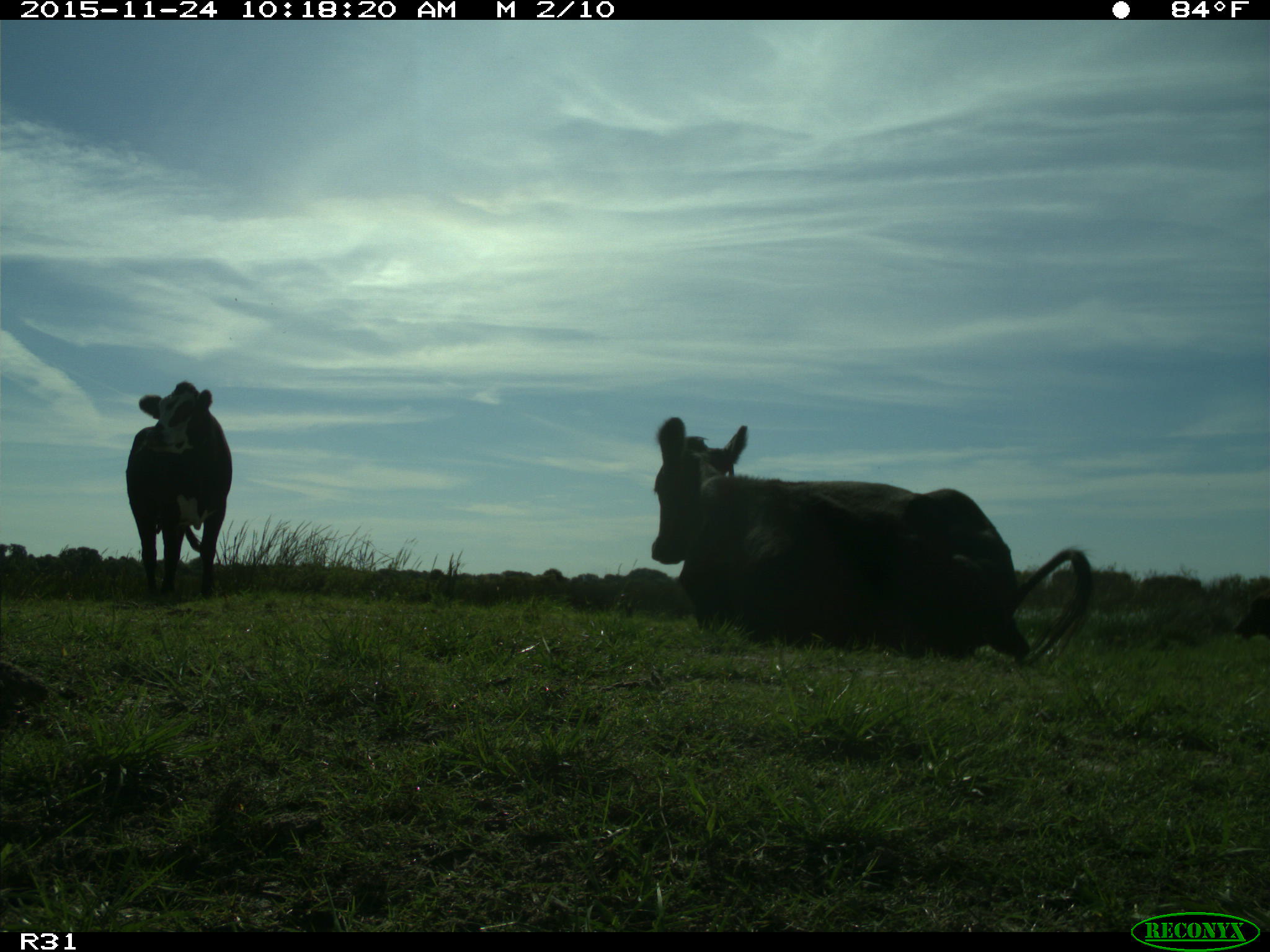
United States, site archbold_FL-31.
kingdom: Animalia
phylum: Chordata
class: Mammalia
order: Artiodactyla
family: Bovidae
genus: Bos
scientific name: Bos taurus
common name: domestic cow